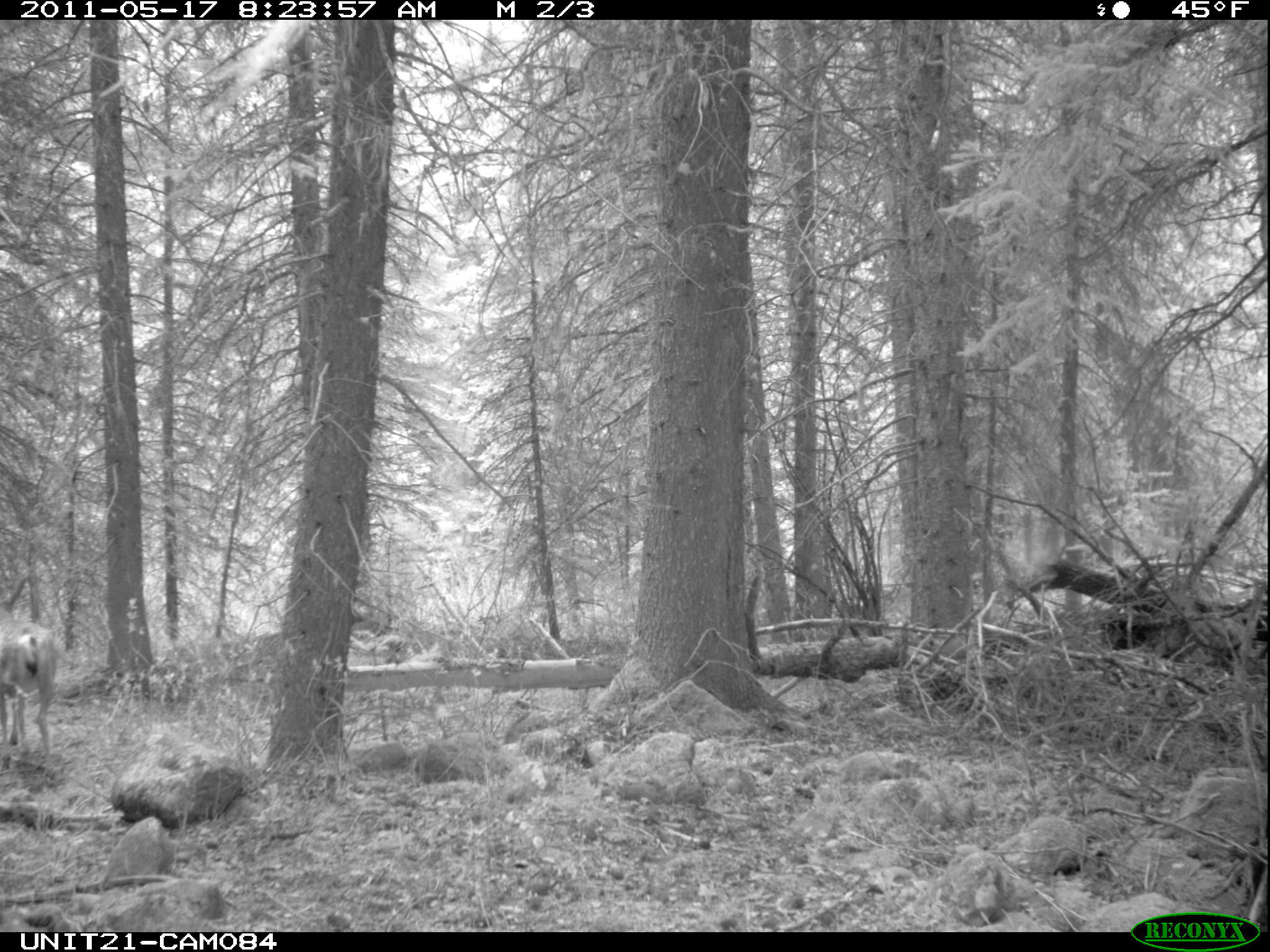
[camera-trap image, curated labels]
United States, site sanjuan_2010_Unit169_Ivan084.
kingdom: Animalia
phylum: Chordata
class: Mammalia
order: Artiodactyla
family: Cervidae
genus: Odocoileus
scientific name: Odocoileus hemionus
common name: mule deer